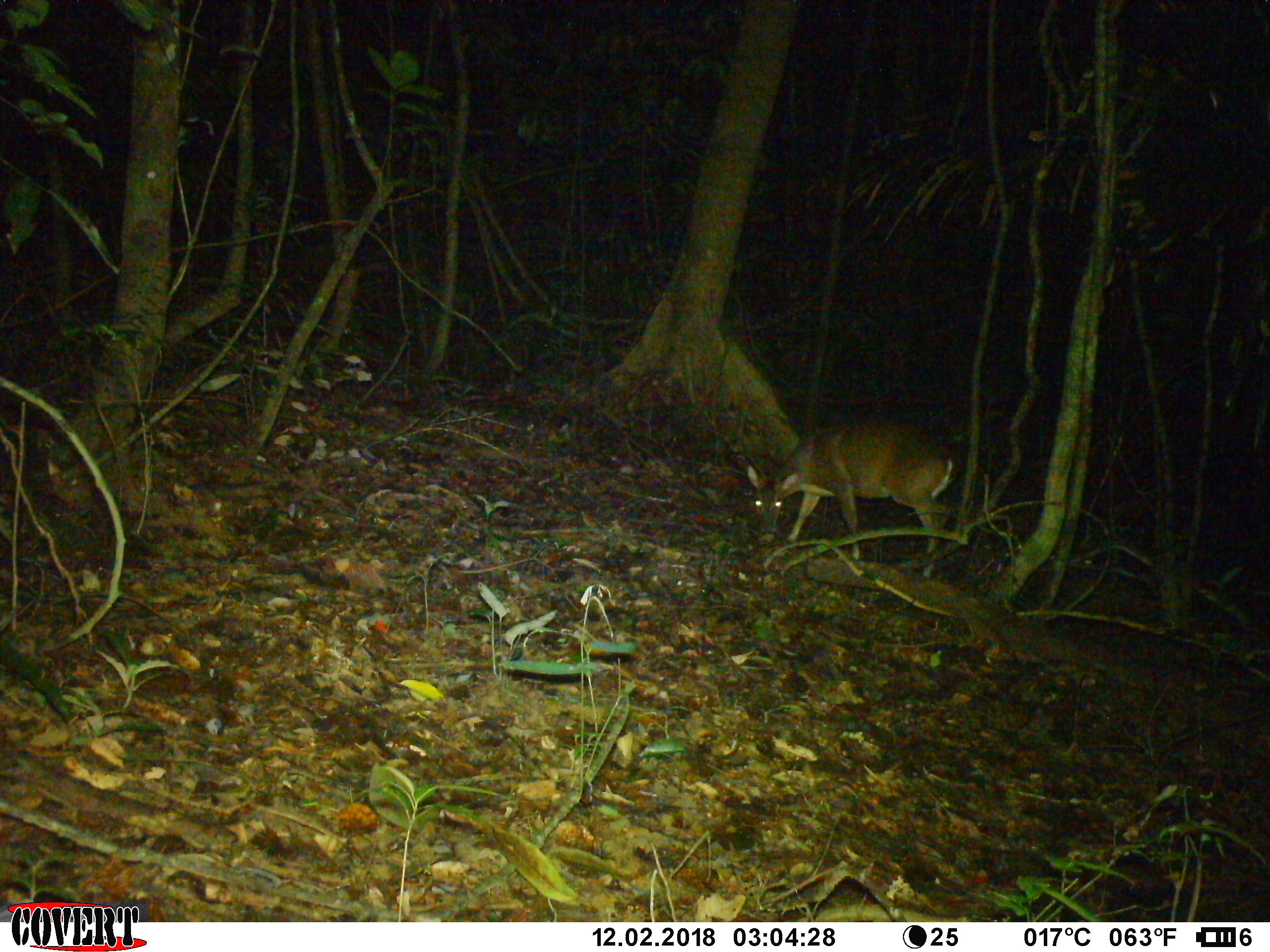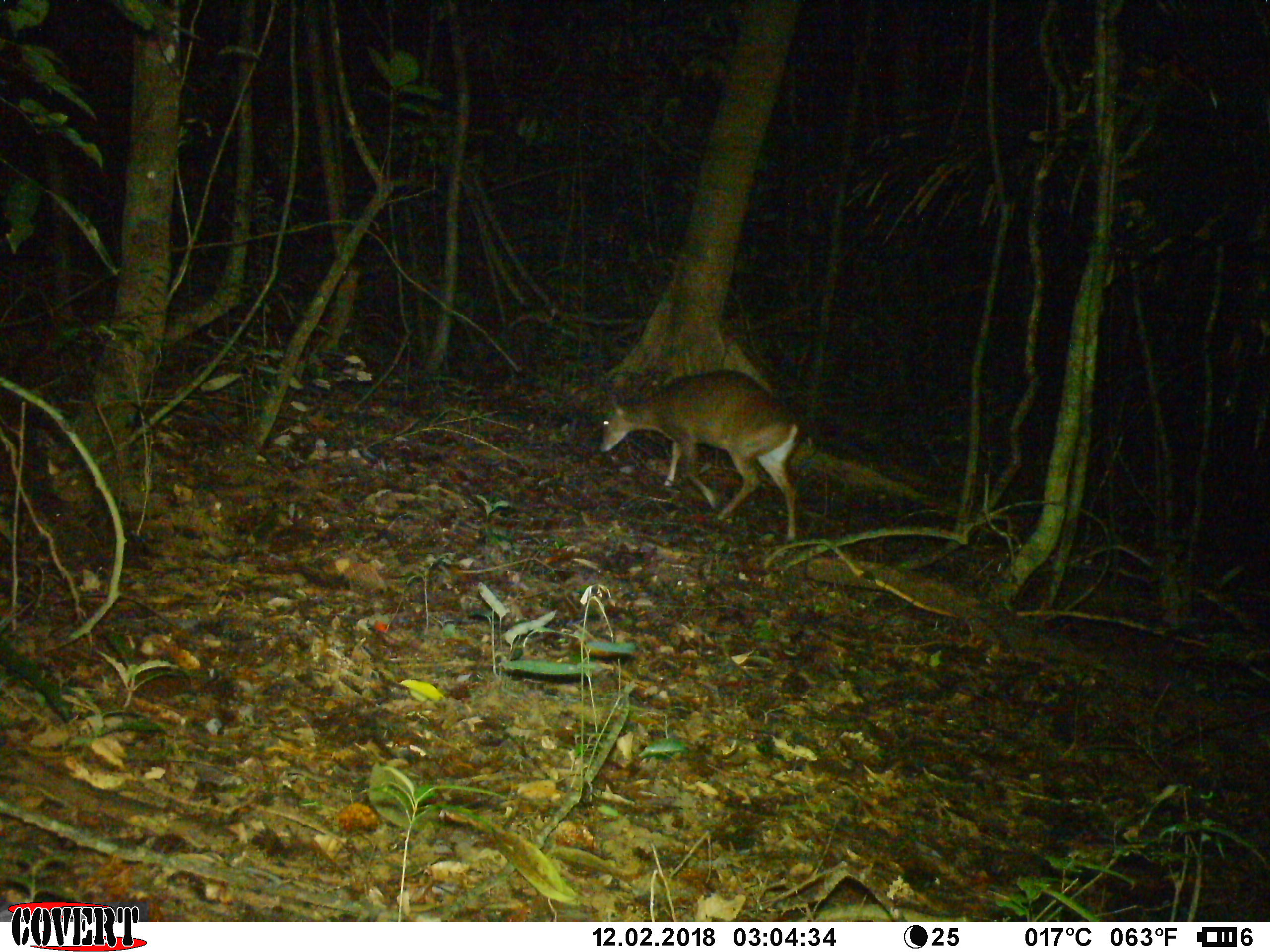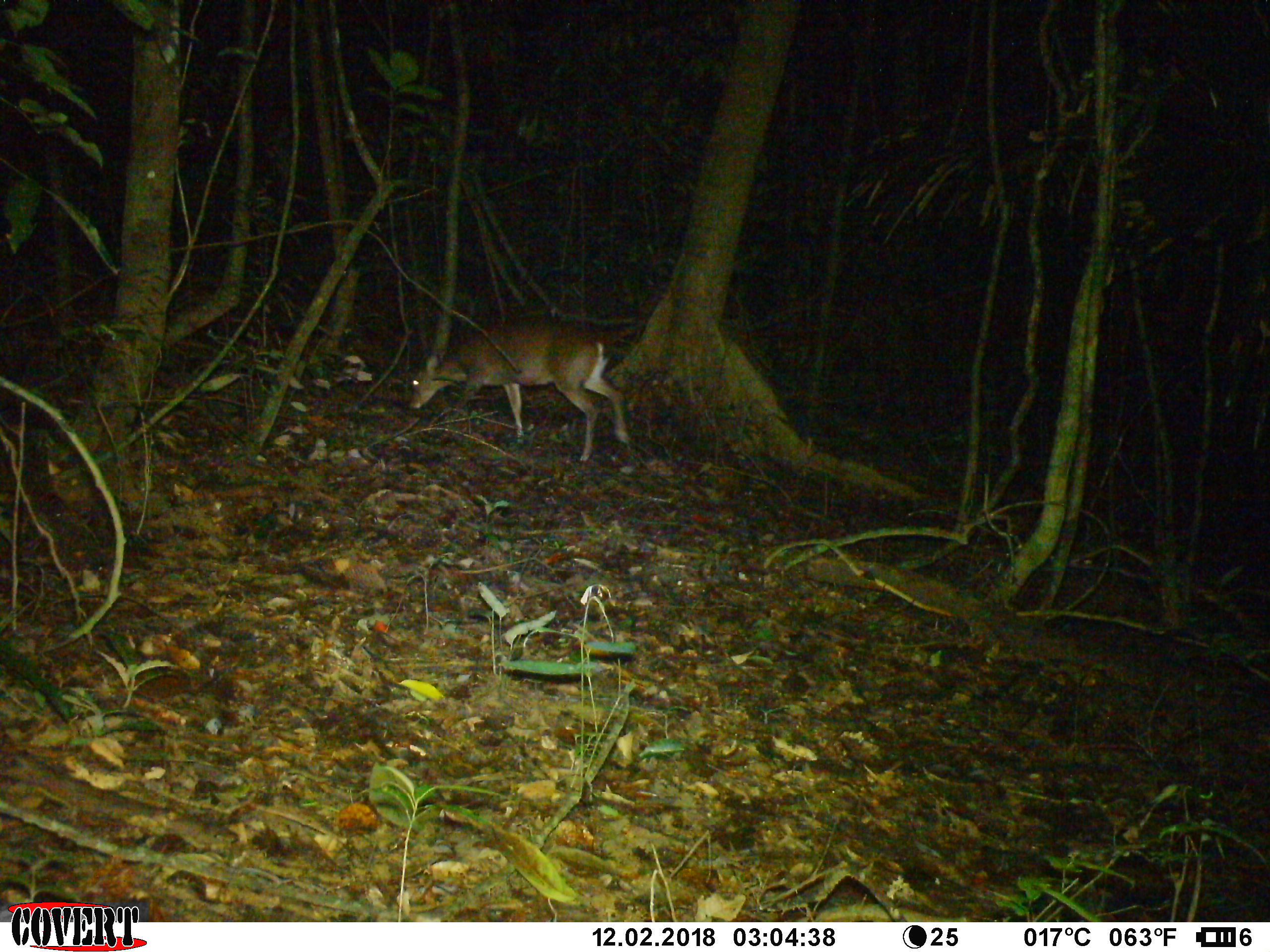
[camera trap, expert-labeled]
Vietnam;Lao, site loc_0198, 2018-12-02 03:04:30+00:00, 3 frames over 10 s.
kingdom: Animalia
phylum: Chordata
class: Mammalia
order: Artiodactyla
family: Cervidae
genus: Muntiacus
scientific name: Muntiacus vuquangensis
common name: large-antlered muntjac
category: large antlered muntjac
Large antlered muntjac (large-antlered muntjac) (Muntiacus vuquangensis). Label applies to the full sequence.